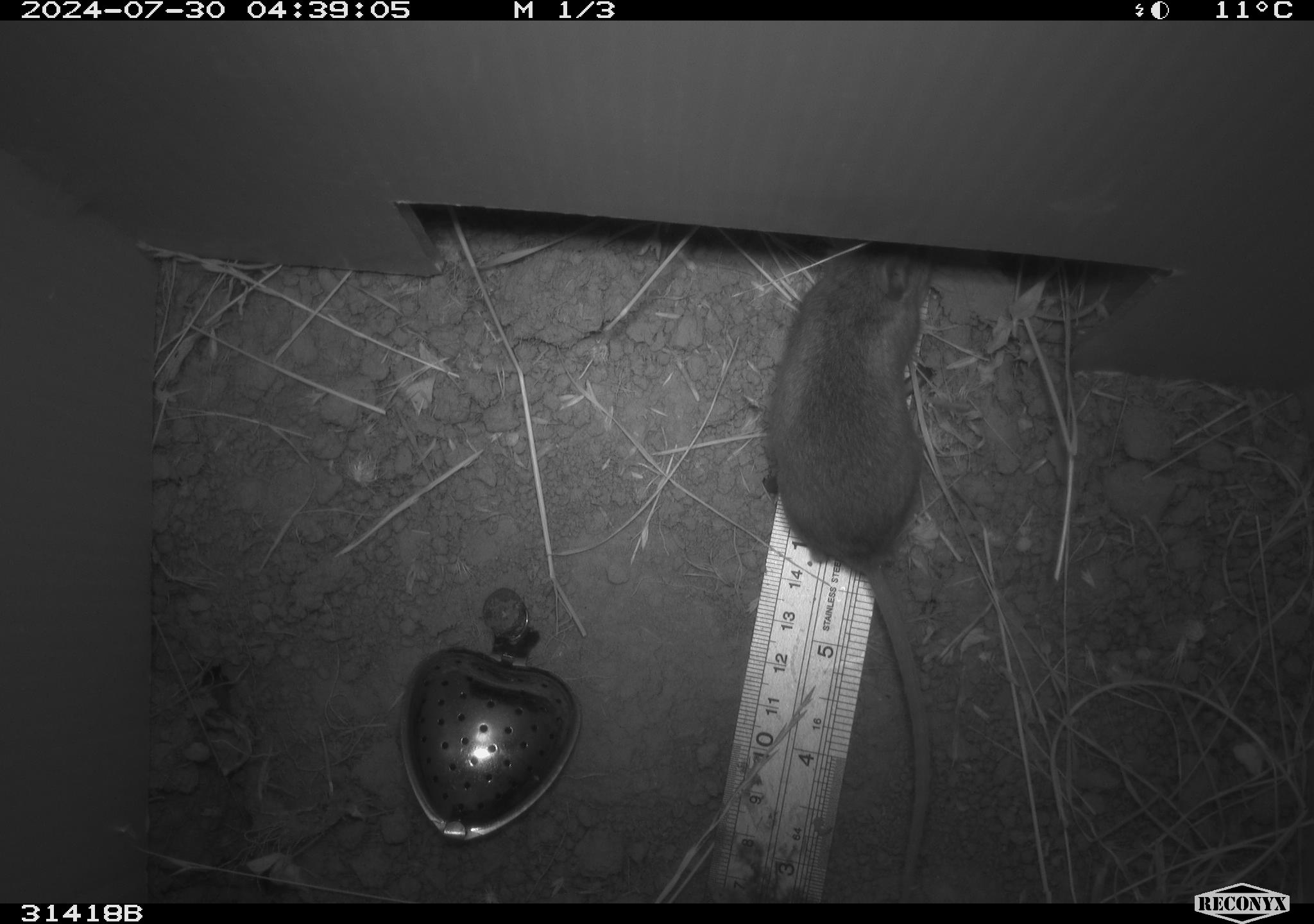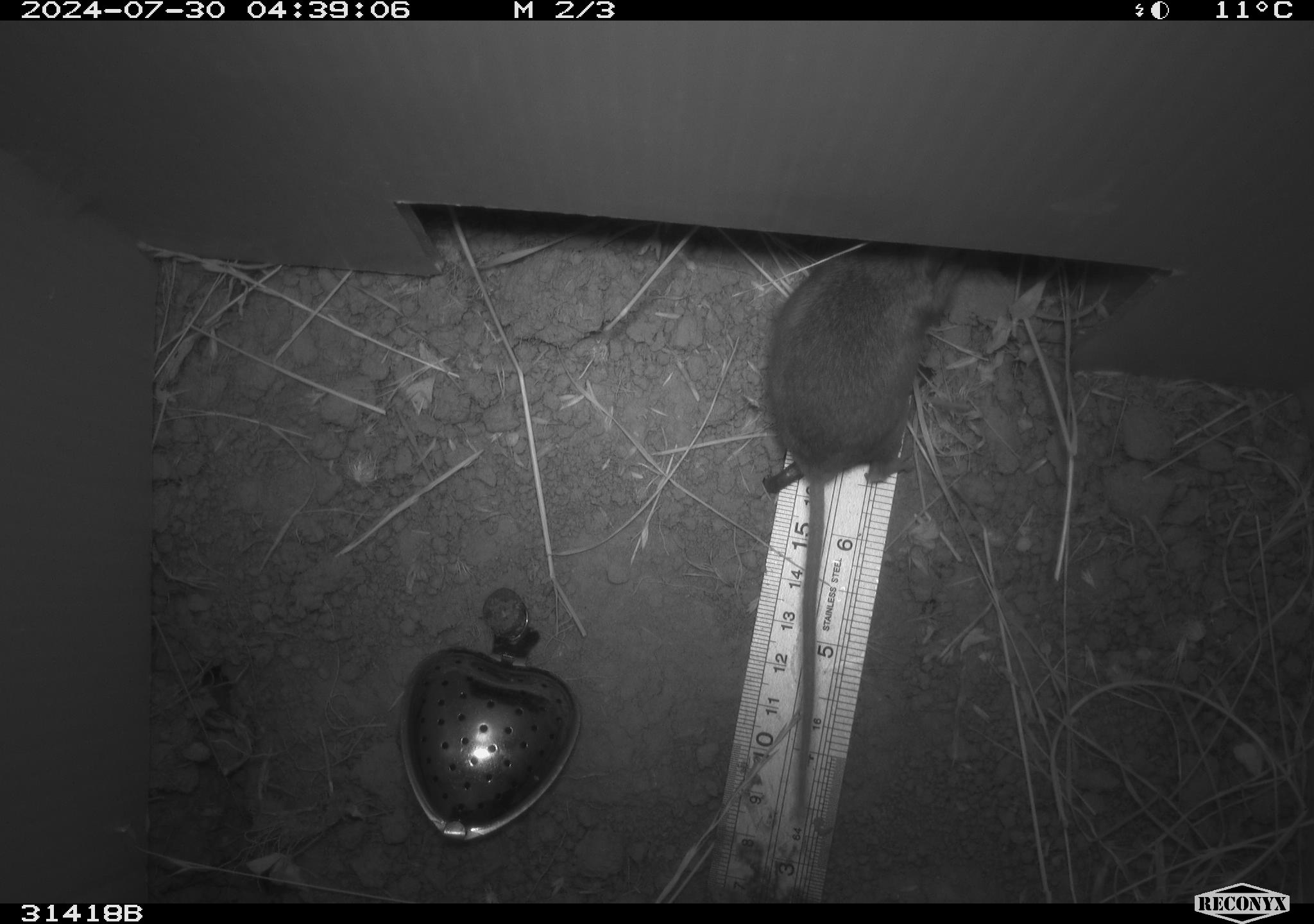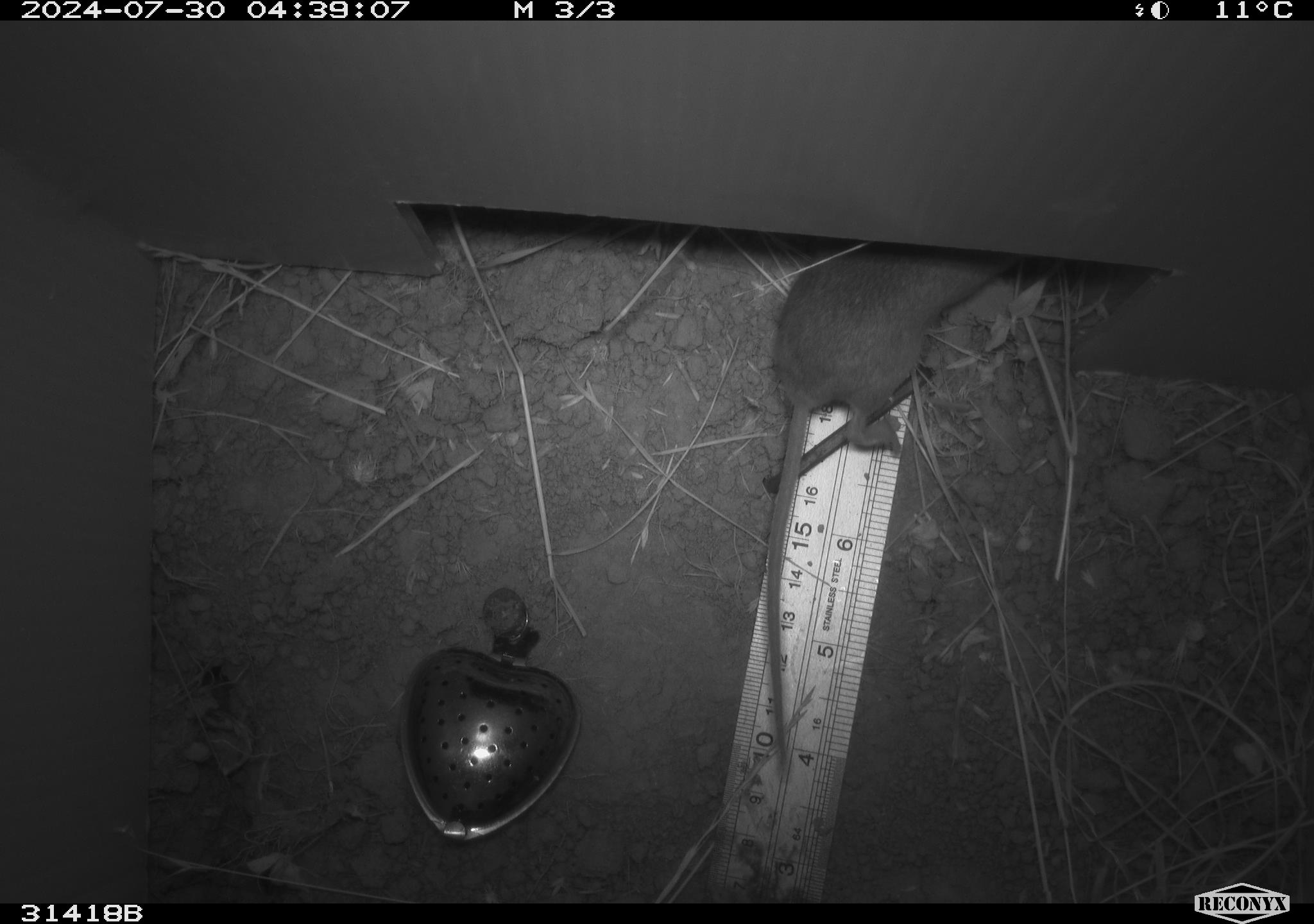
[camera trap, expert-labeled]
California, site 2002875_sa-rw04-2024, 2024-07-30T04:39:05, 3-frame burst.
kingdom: Animalia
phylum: Chordata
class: Mammalia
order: Rodentia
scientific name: Rodentia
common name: mouse species